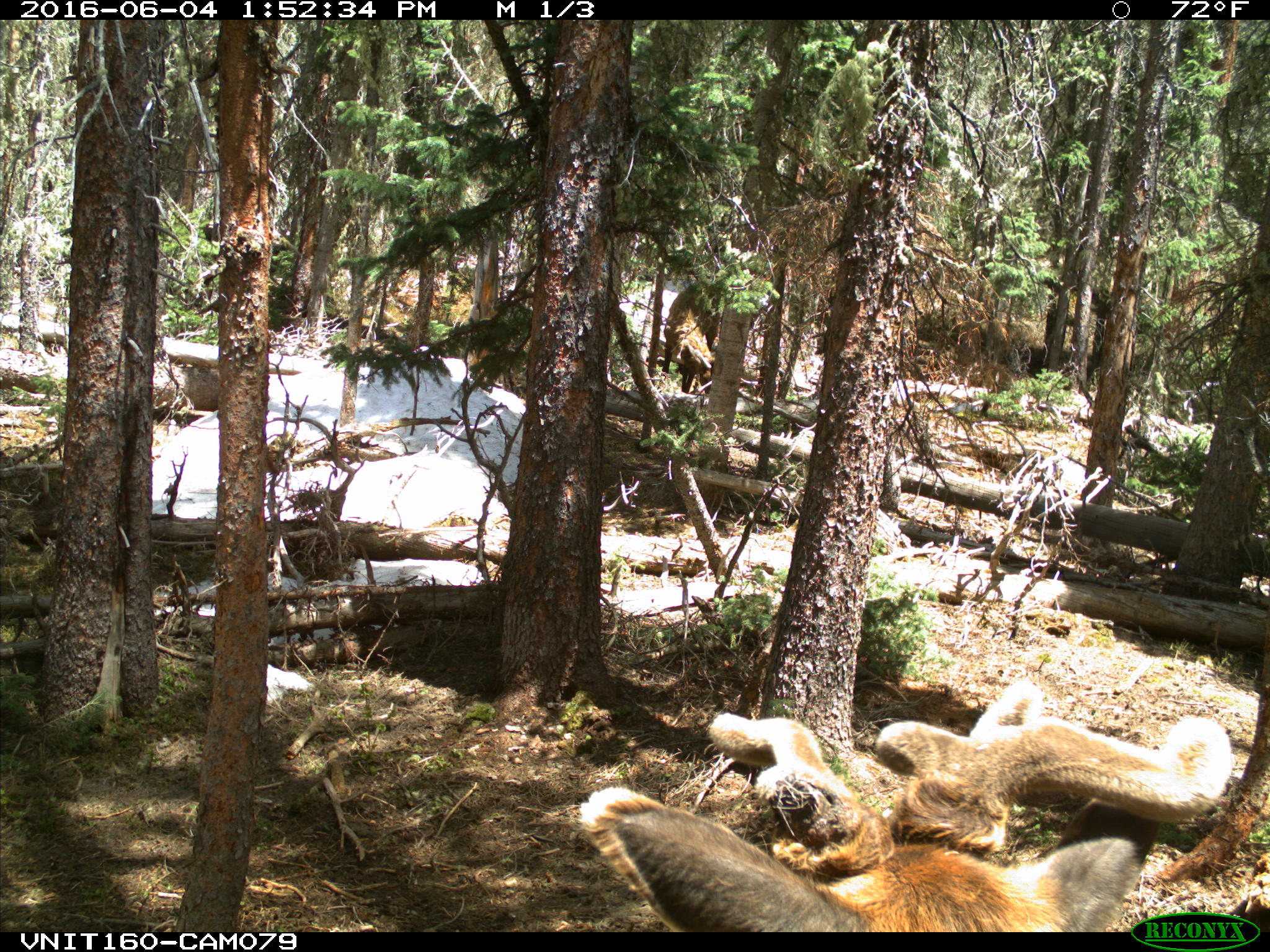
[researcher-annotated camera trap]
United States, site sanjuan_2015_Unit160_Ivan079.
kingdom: Animalia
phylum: Chordata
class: Mammalia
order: Artiodactyla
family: Cervidae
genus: Cervus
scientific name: Cervus elaphus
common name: red deer